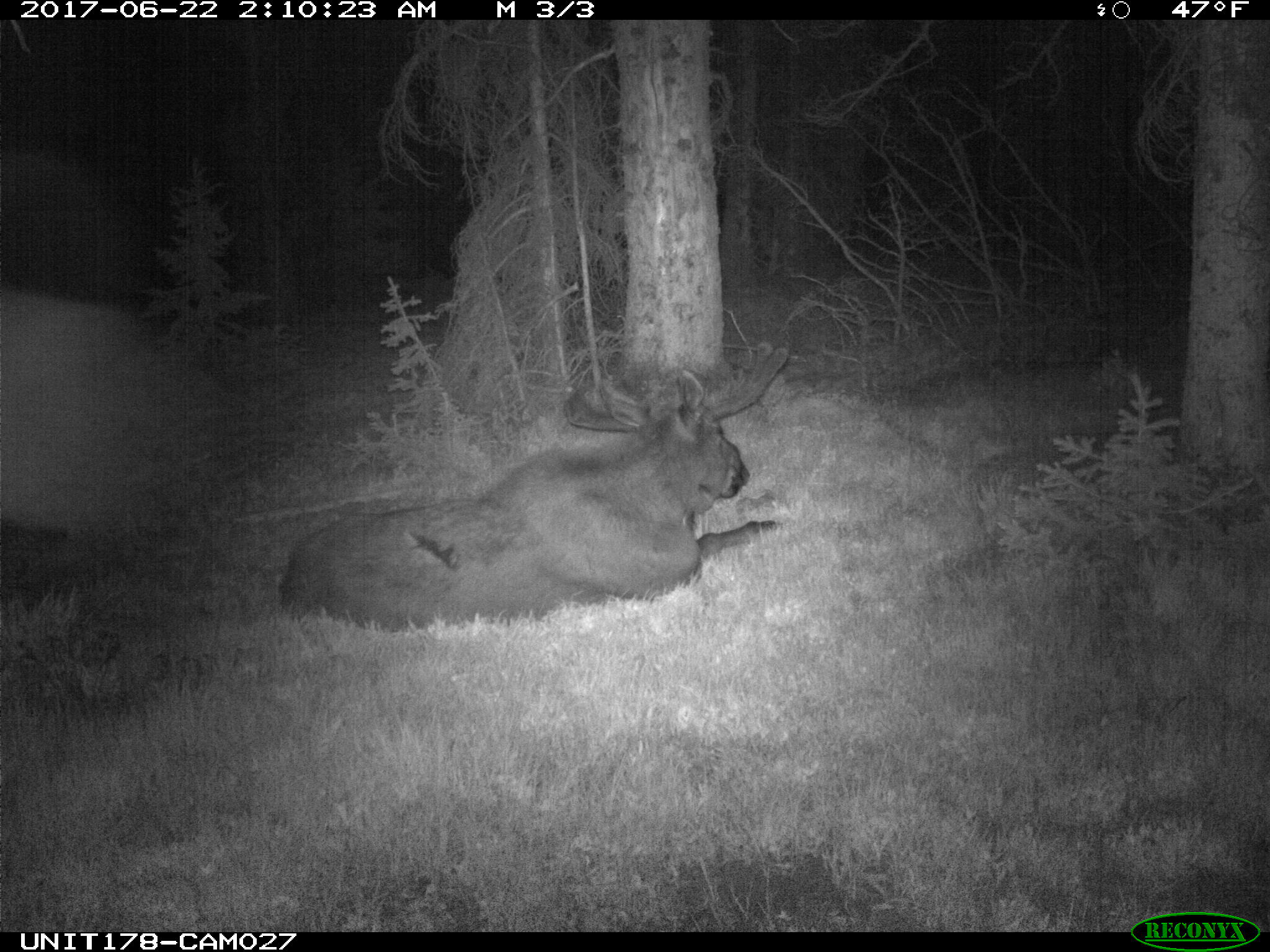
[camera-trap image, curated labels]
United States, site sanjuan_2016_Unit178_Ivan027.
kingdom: Animalia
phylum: Chordata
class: Mammalia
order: Artiodactyla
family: Cervidae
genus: Alces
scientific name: Alces alces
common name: moose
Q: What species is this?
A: Alces alces (moose).